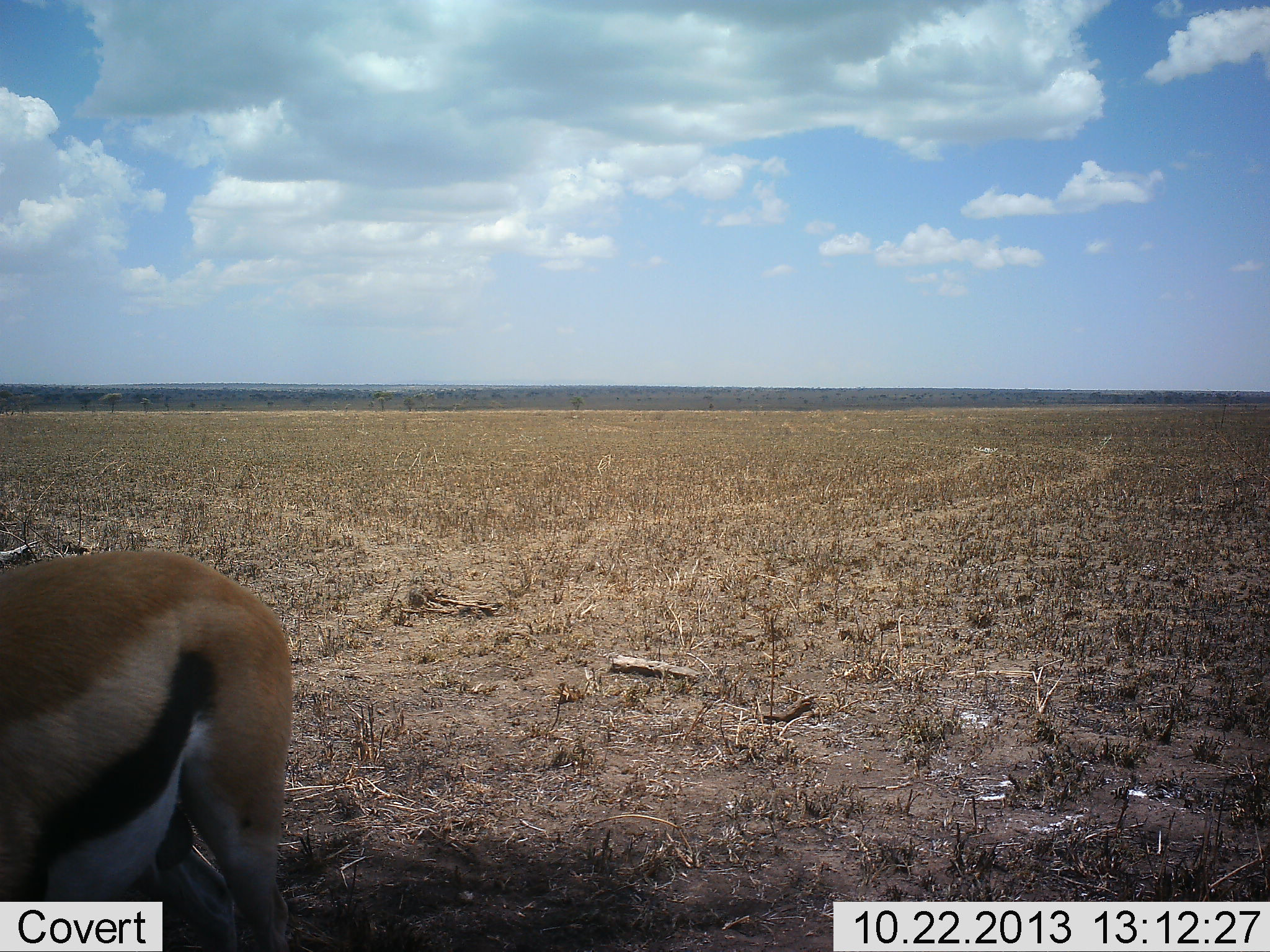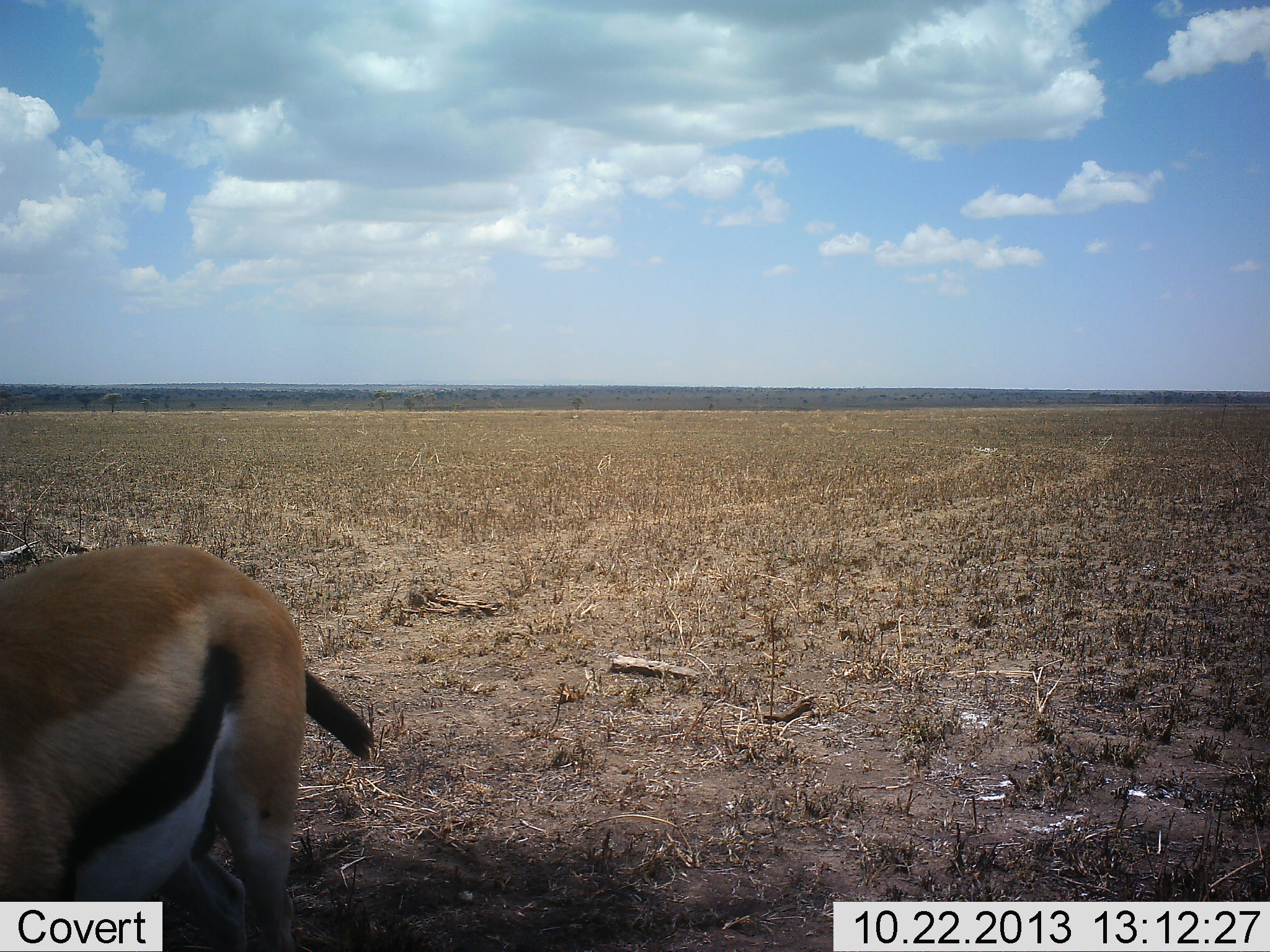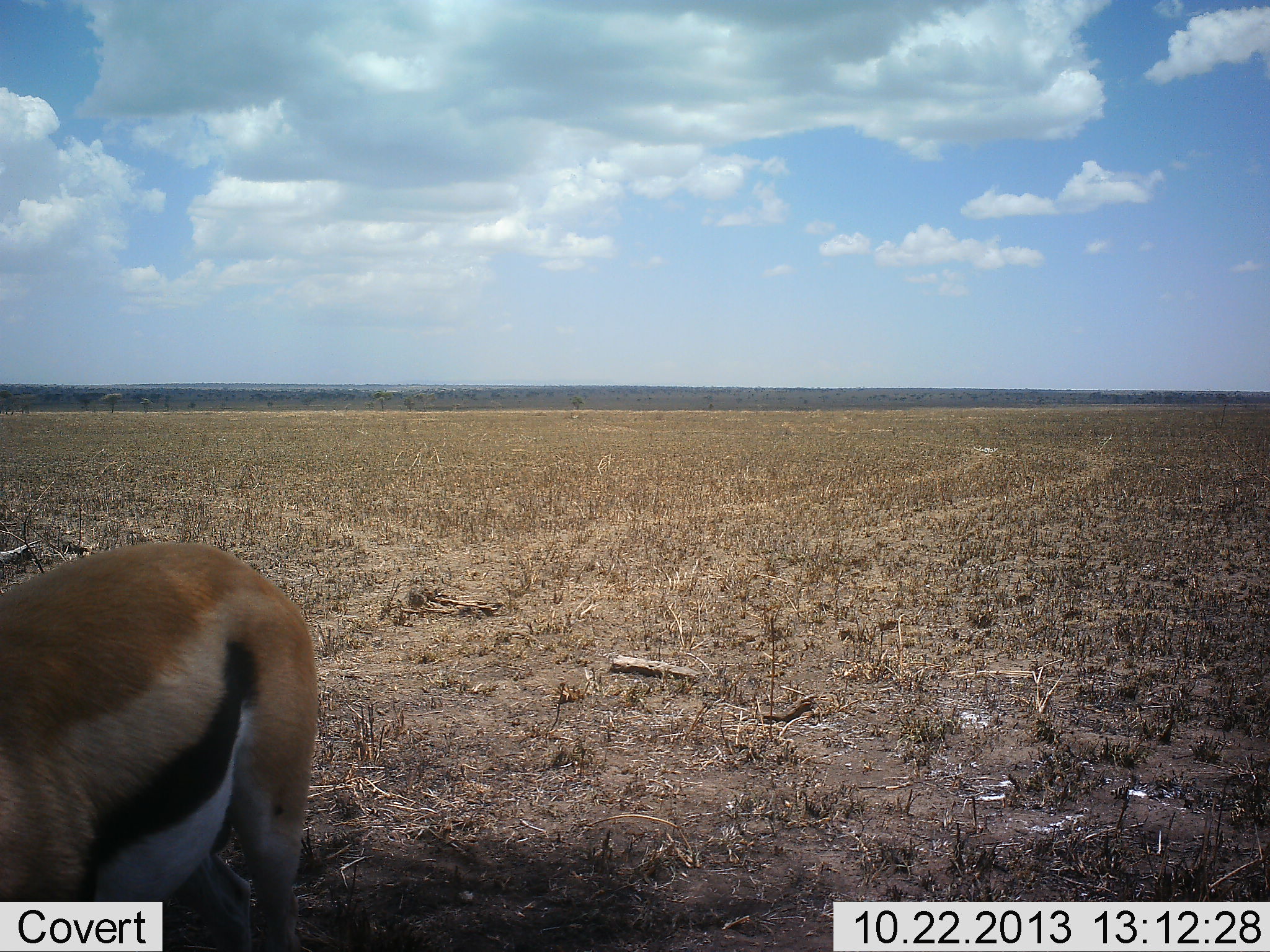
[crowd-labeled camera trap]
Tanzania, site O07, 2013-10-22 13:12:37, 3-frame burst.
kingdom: Animalia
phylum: Chordata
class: Mammalia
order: Artiodactyla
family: Bovidae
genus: Eudorcas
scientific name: Eudorcas thomsonii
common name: thomson's gazelle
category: gazellethomsons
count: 1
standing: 80%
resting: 0%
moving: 10%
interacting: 0%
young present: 0%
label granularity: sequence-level